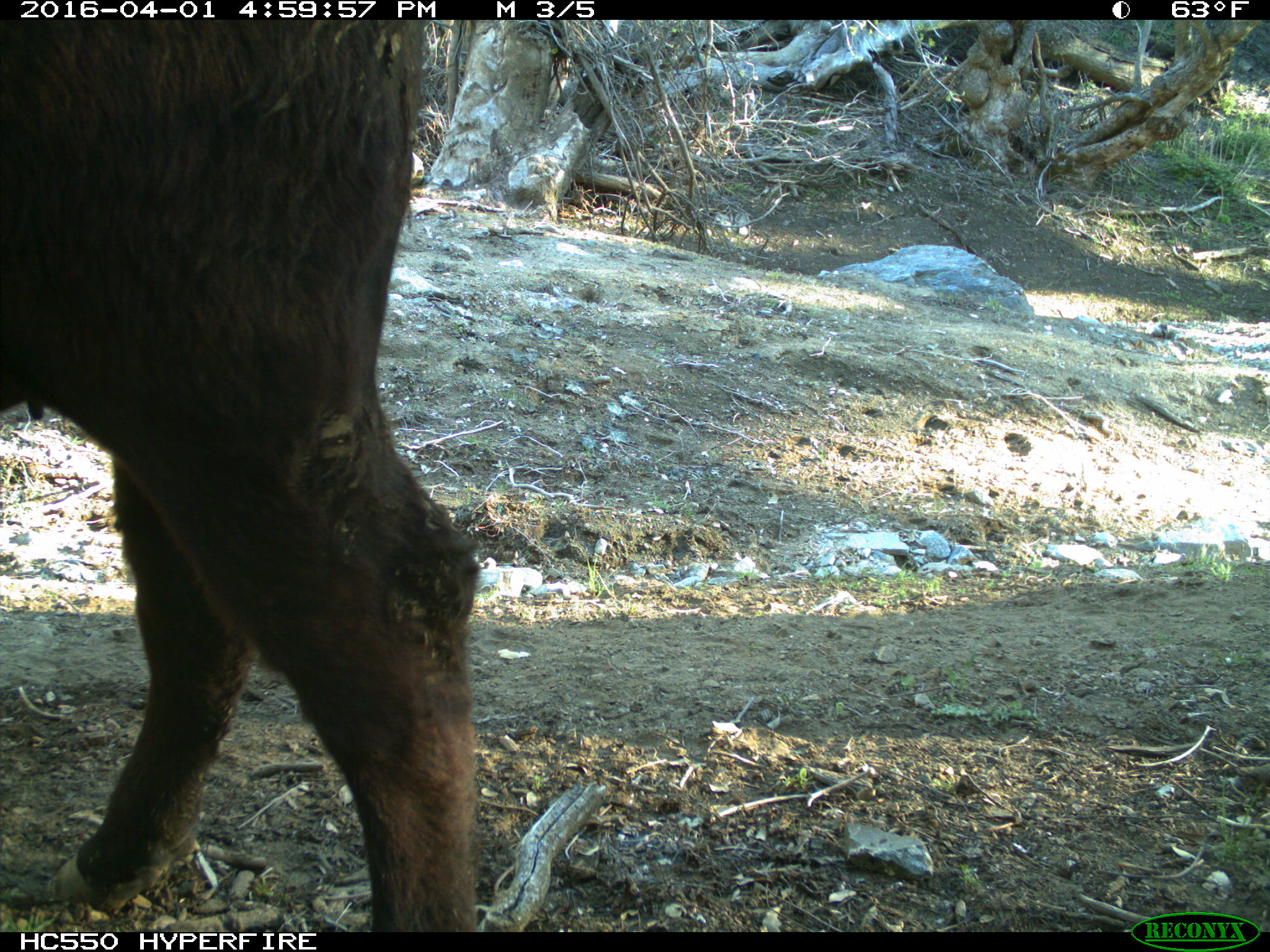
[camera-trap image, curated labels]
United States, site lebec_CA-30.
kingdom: Animalia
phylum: Chordata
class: Mammalia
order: Artiodactyla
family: Bovidae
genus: Bos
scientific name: Bos taurus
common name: domestic cow